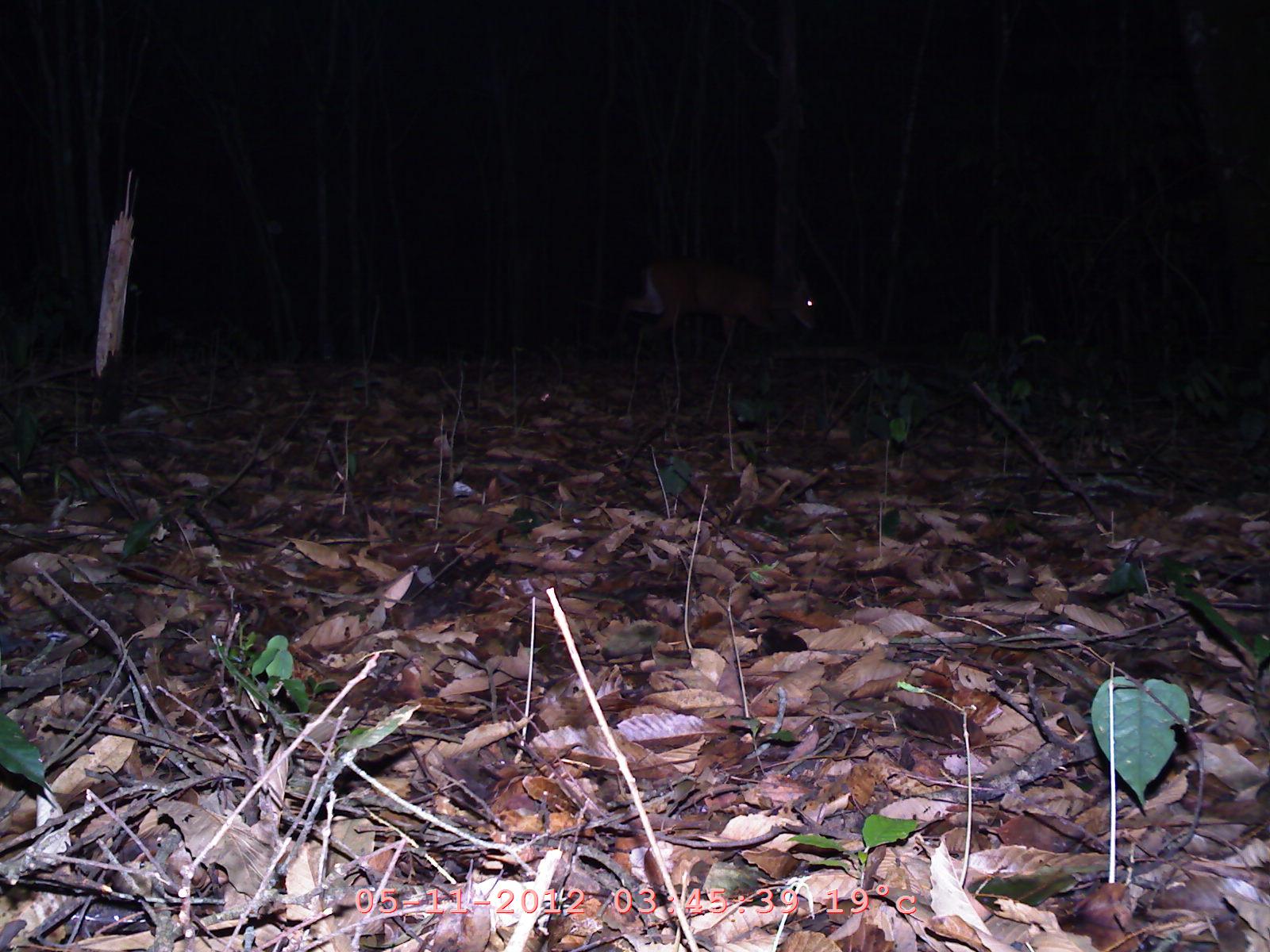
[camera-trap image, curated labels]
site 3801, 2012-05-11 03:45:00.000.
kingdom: Animalia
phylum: Chordata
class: Mammalia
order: Artiodactyla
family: Cervidae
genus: Muntiacus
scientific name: Muntiacus muntjak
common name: southern red muntjac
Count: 1.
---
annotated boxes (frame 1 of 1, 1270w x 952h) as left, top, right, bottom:
muntiacus muntjak: 609, 256, 817, 356